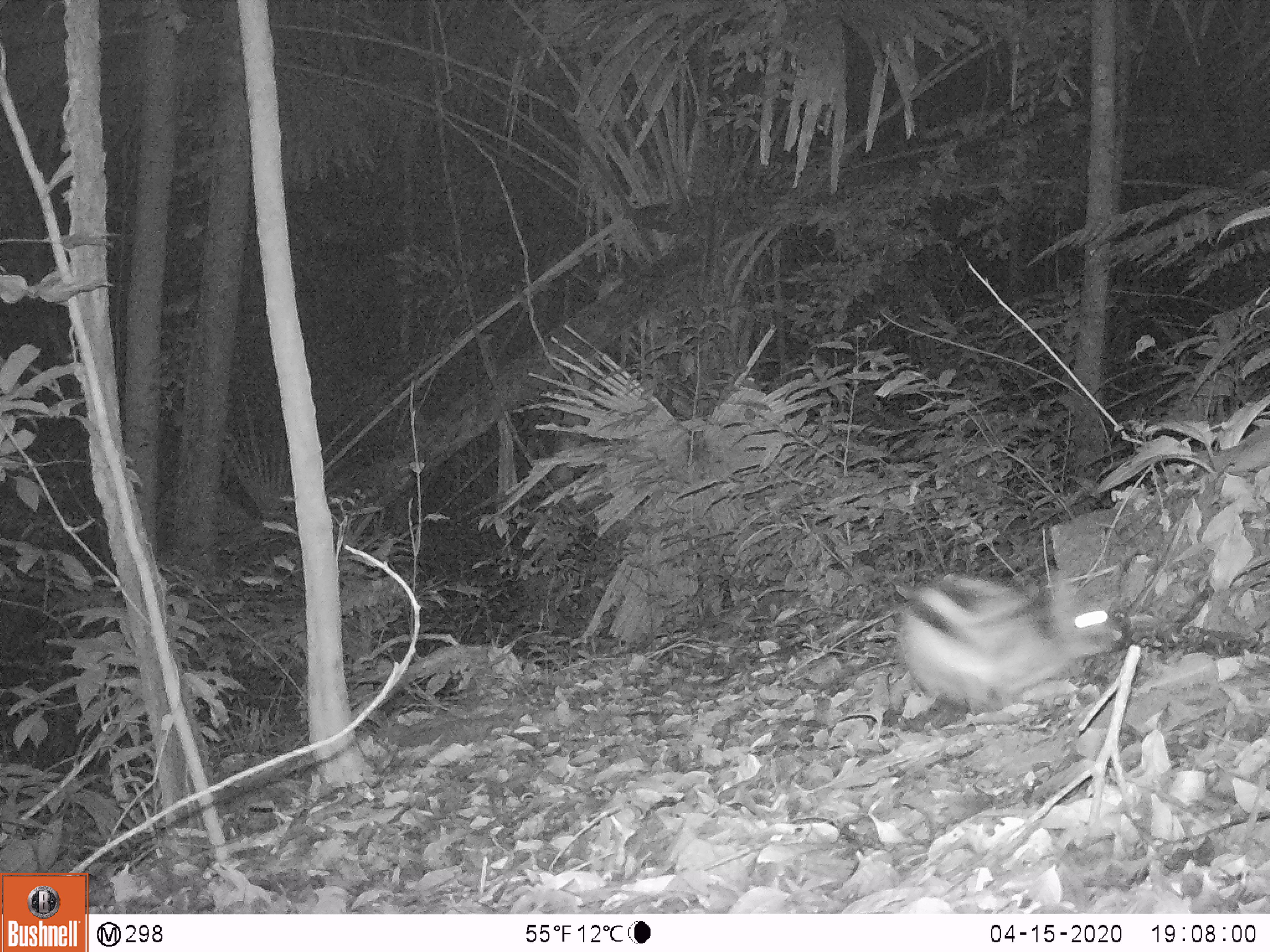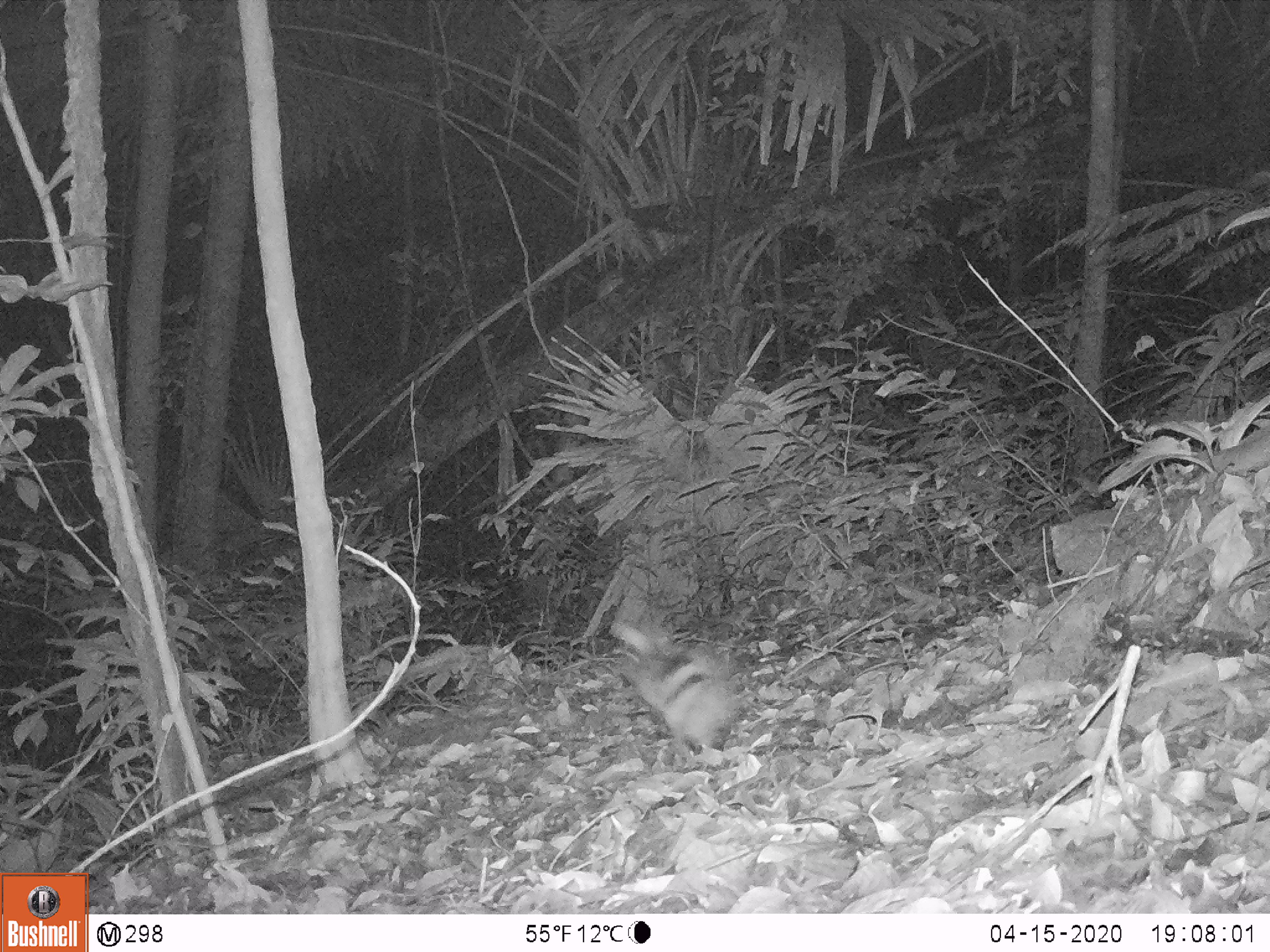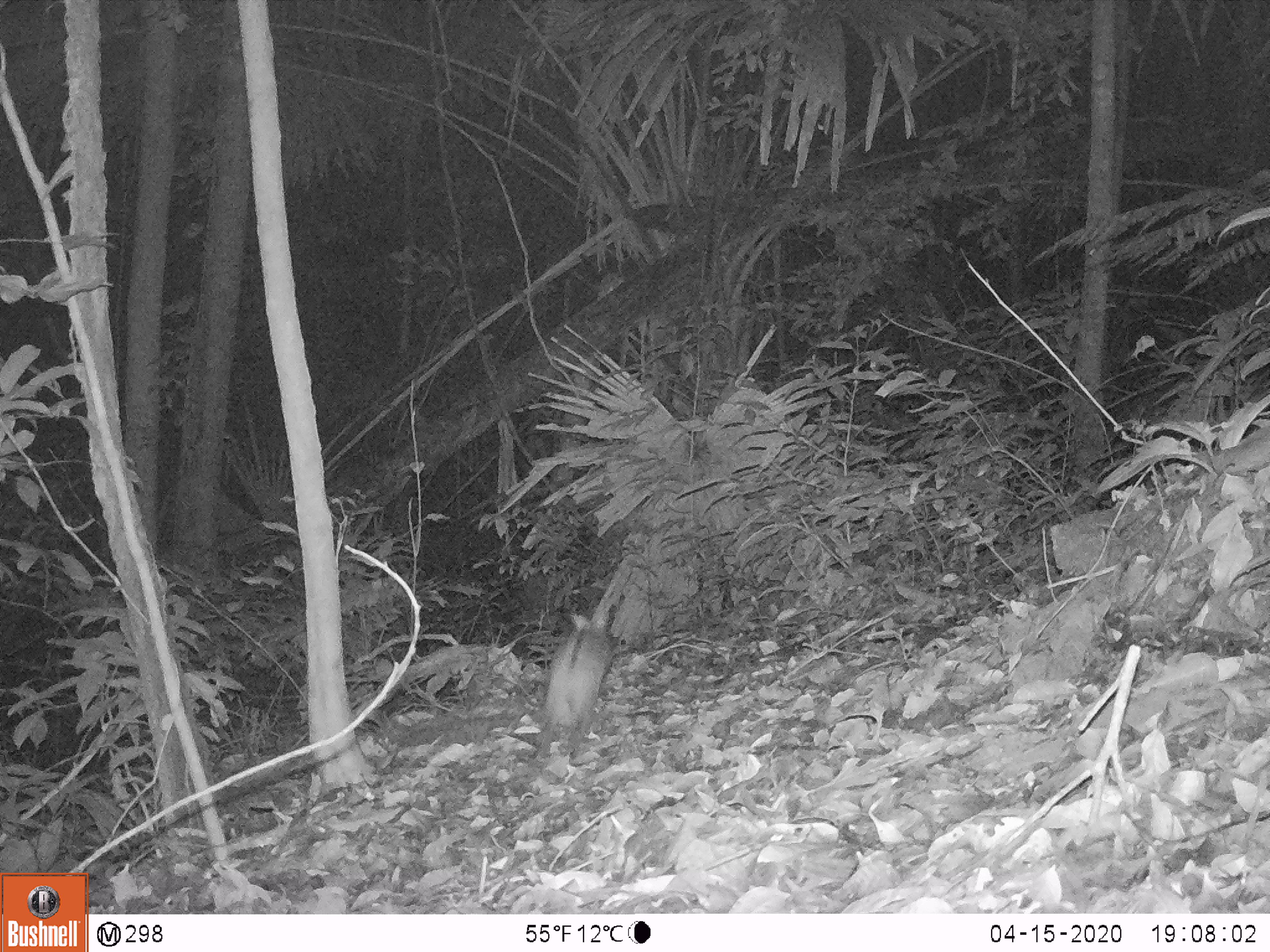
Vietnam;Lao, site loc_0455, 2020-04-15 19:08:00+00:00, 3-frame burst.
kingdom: Animalia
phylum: Chordata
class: Mammalia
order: Lagomorpha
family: Leporidae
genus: Nesolagus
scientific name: Nesolagus timminsi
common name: annamite striped rabbit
Annamite striped rabbit (Nesolagus timminsi). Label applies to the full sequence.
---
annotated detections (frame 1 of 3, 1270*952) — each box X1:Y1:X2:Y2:
annamite striped rabbit: 898:573:1123:707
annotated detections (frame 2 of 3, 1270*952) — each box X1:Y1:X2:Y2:
annamite striped rabbit: 607:621:736:766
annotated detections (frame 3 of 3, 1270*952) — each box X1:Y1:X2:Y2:
annamite striped rabbit: 533:609:614:765